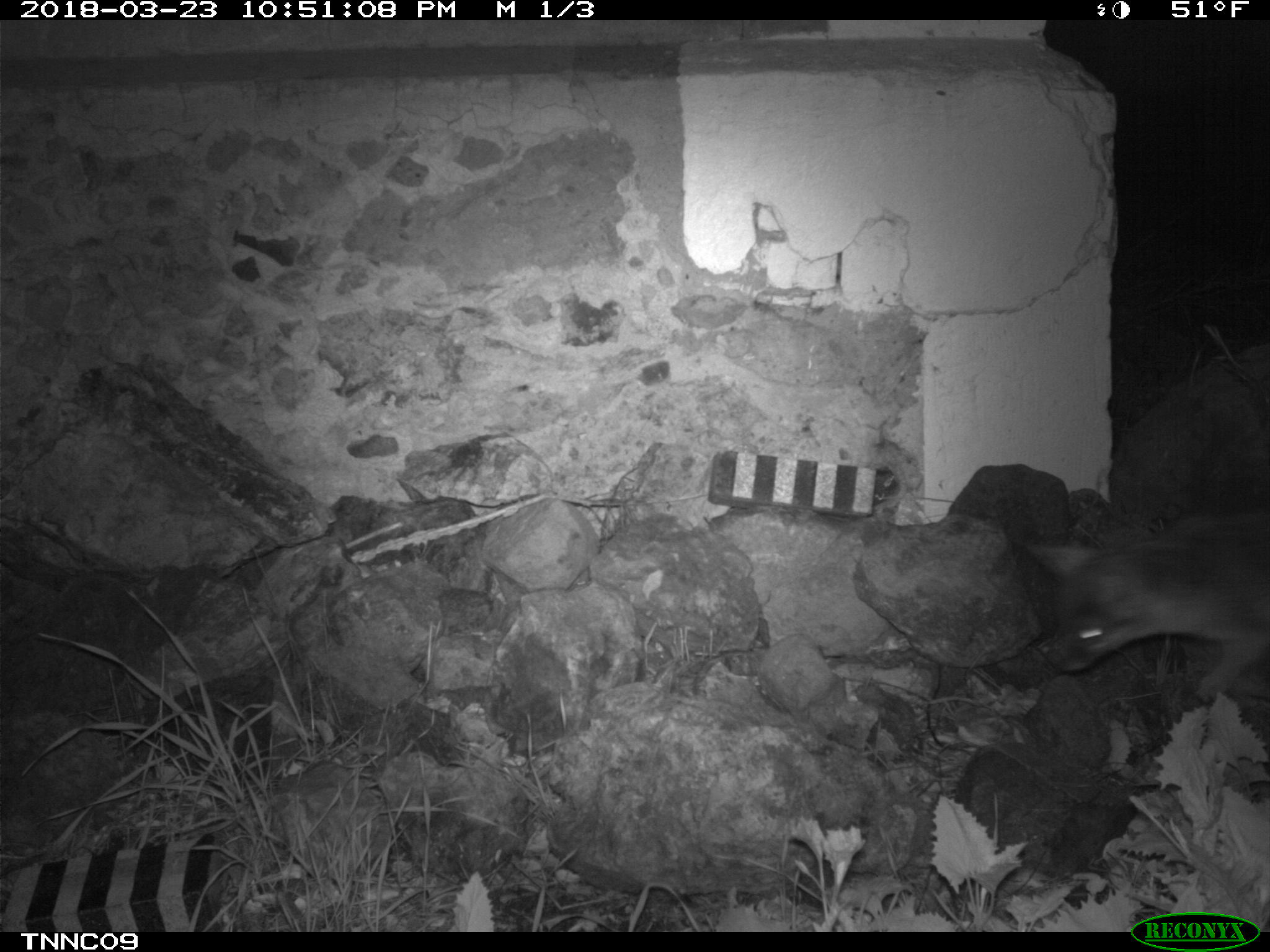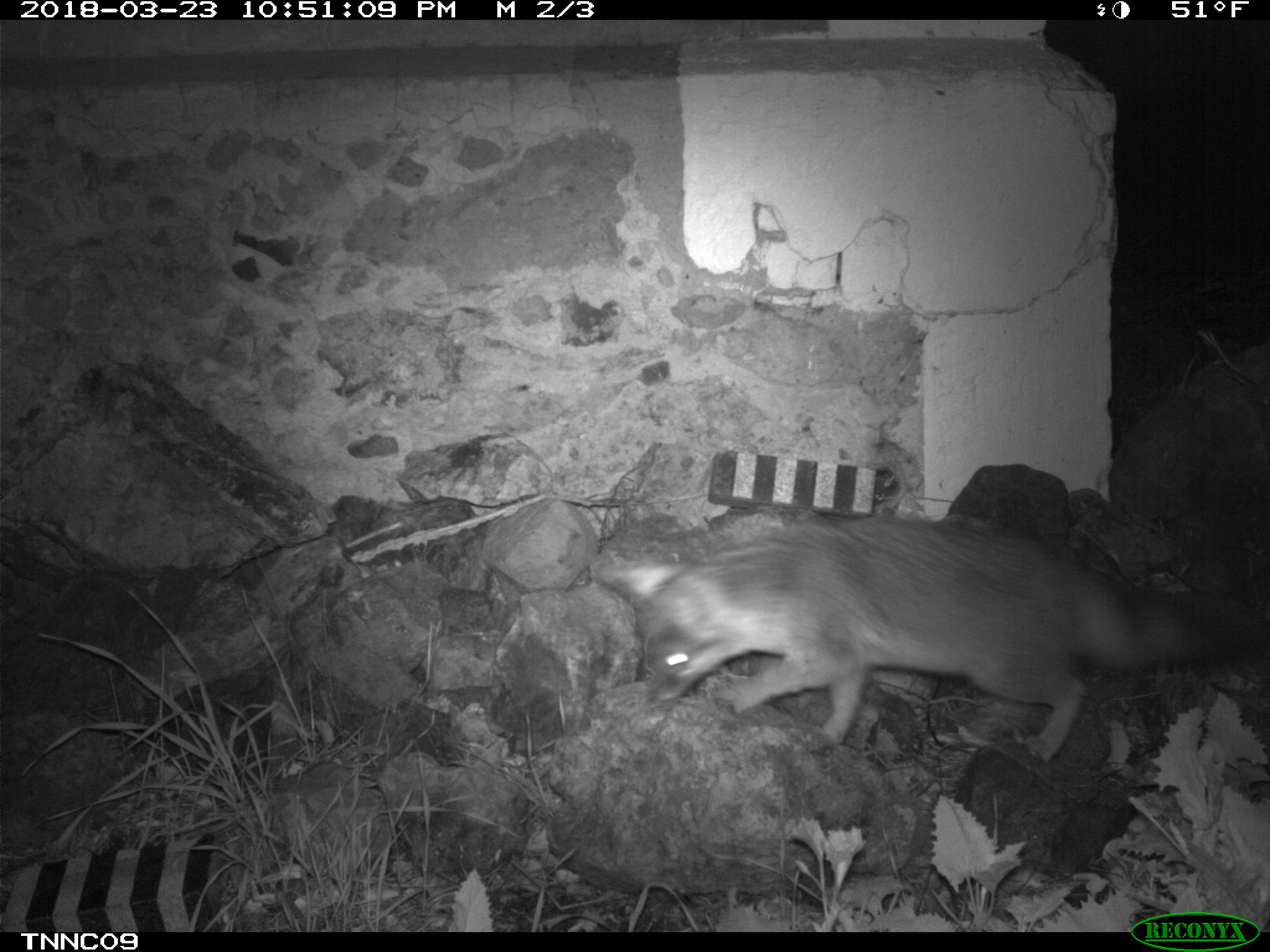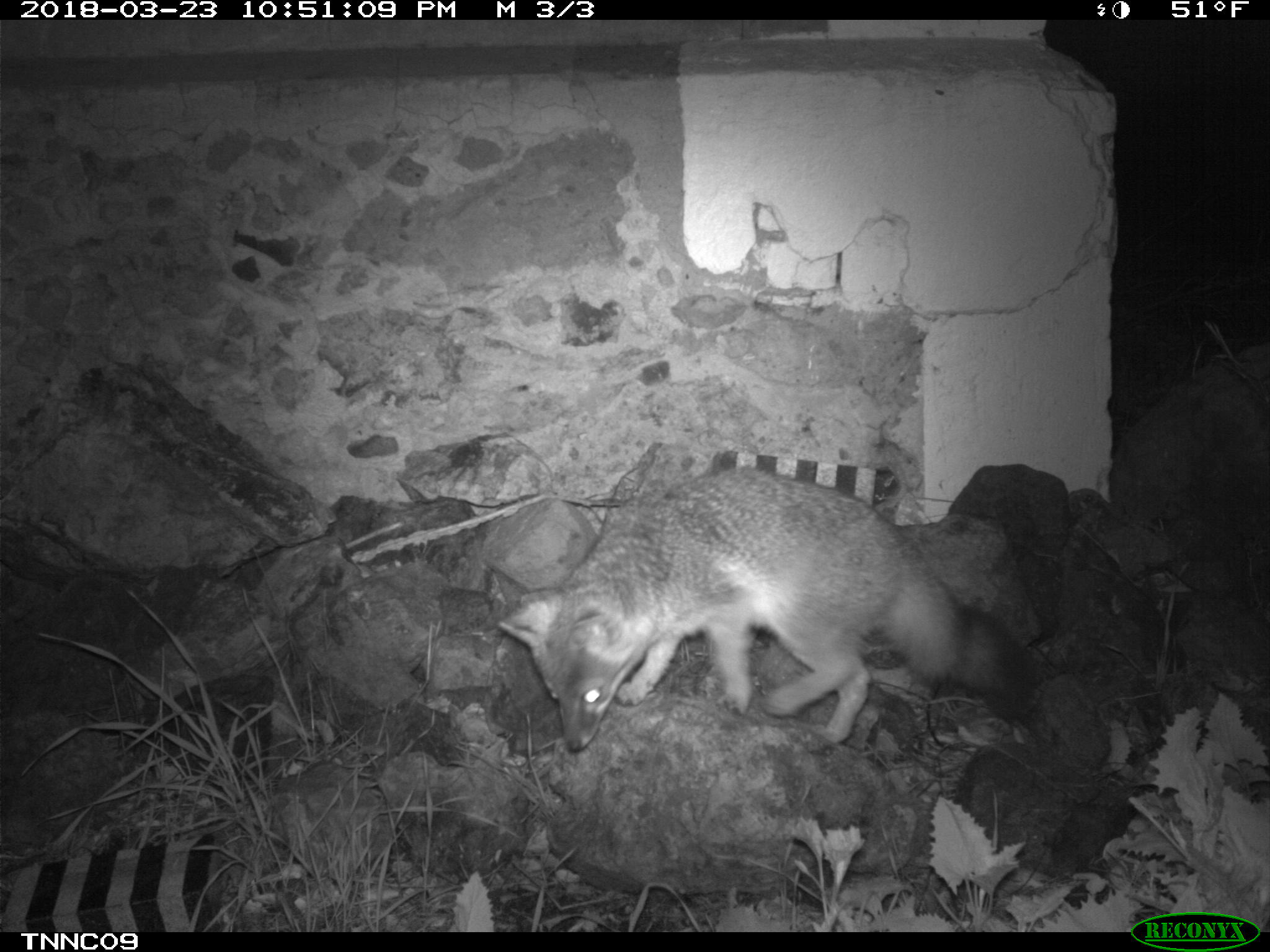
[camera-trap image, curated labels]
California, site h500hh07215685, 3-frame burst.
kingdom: Animalia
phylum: Chordata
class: Mammalia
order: Carnivora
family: Canidae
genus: Urocyon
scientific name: Urocyon littoralis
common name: island fox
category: fox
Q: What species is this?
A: Fox (island fox) (Urocyon littoralis).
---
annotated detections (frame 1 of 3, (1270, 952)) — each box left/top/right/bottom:
fox: 1019/509/1269/705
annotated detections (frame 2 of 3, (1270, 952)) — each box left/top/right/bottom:
fox: 601/515/1261/761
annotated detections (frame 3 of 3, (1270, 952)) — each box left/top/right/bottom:
fox: 495/467/1037/752